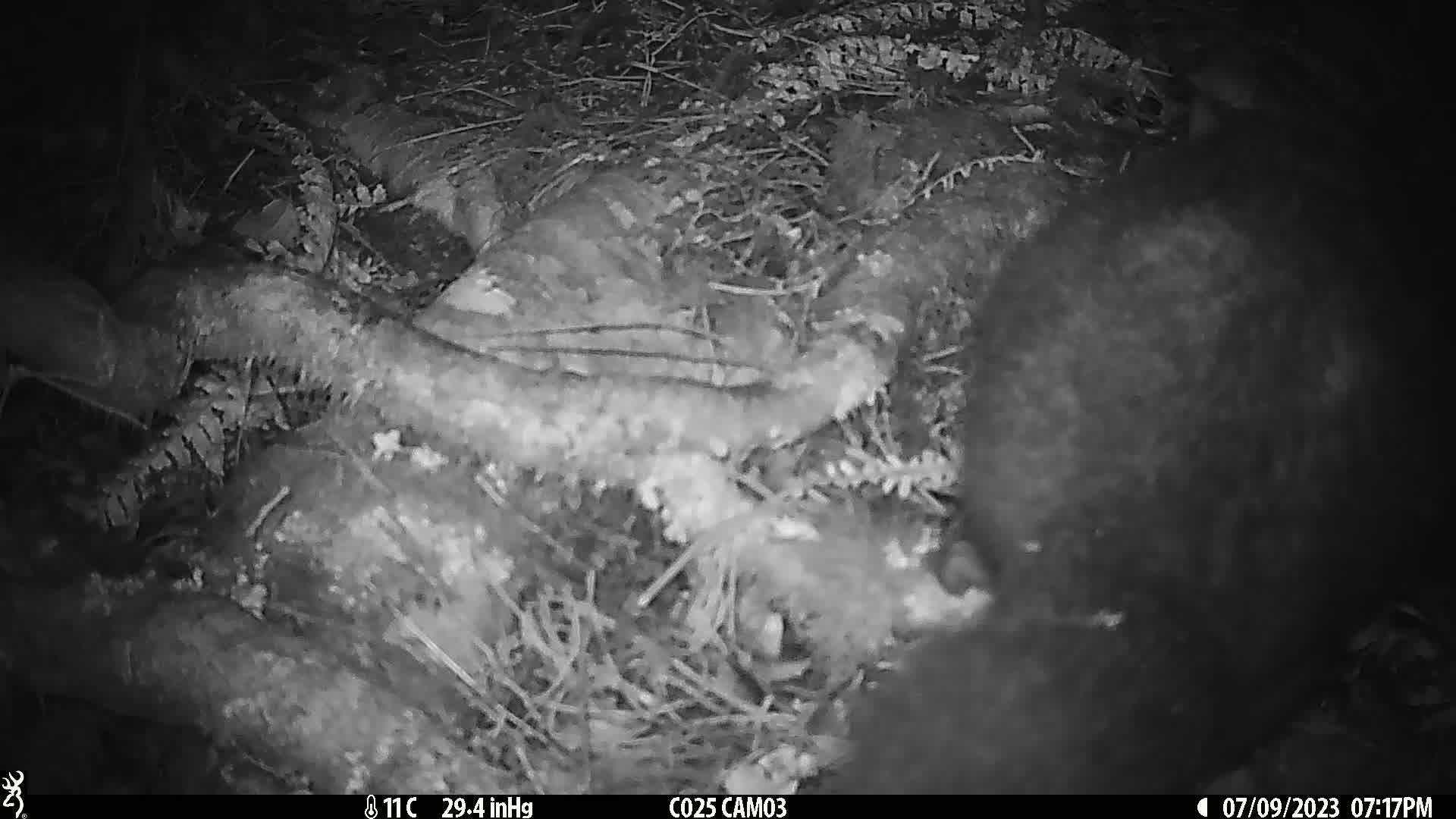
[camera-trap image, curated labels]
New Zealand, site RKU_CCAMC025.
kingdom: Animalia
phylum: Chordata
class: Mammalia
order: Diprotodontia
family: Phalangeridae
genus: Trichosurus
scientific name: Trichosurus vulpecula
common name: common brushtail possum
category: possum